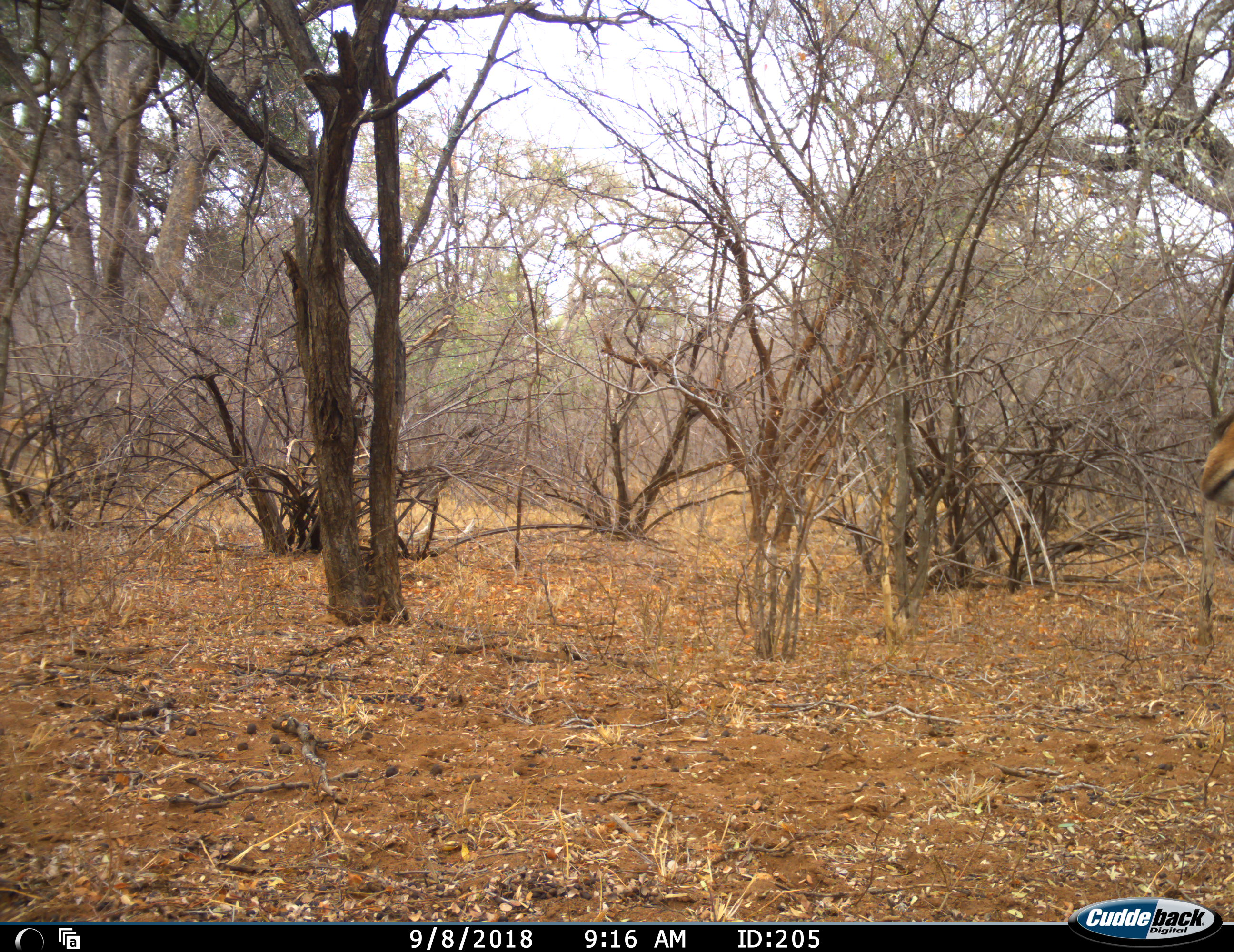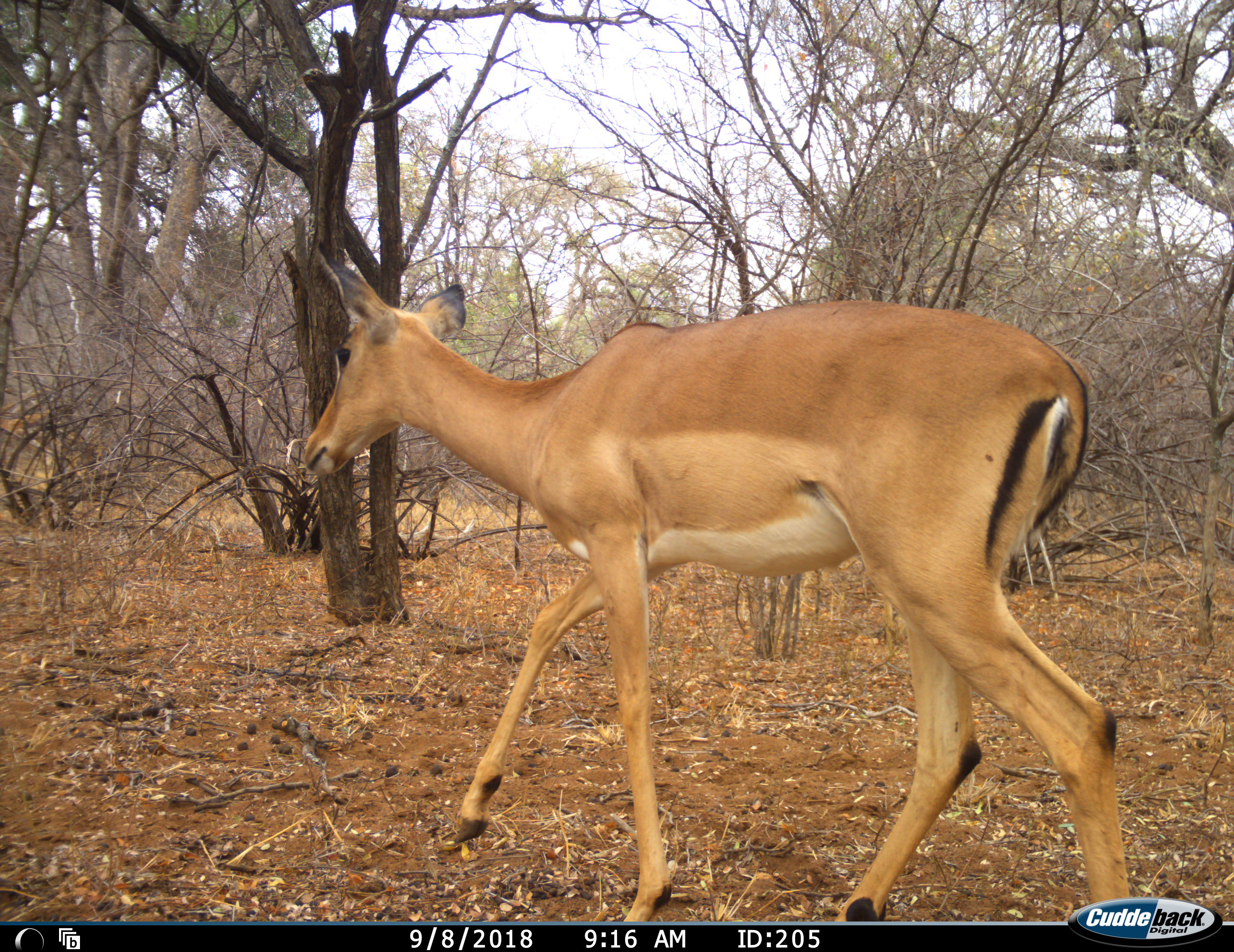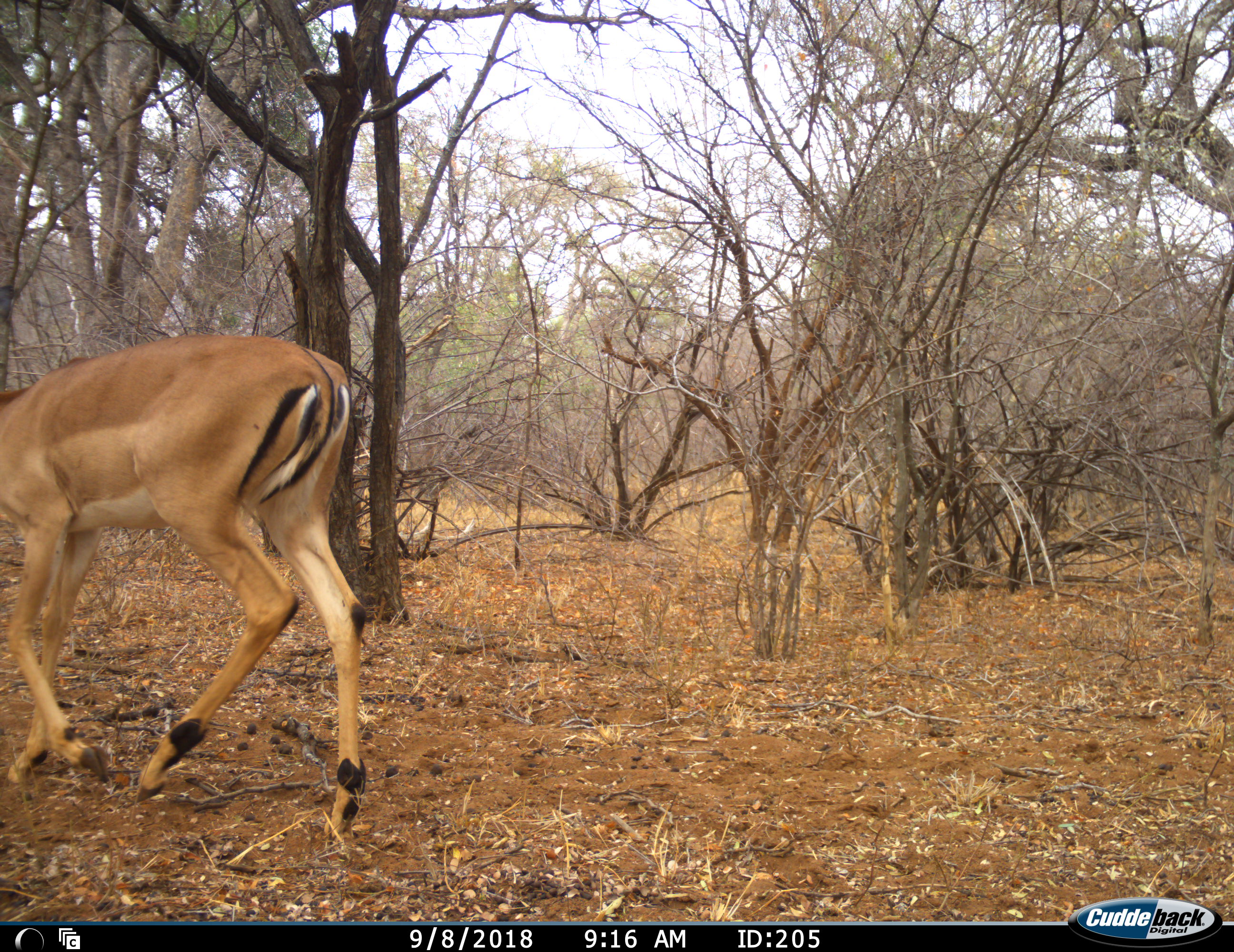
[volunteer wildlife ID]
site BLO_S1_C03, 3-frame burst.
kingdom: Animalia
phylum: Chordata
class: Mammalia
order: Artiodactyla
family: Bovidae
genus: Aepyceros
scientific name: Aepyceros melampus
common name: impala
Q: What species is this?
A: Impala (Aepyceros melampus).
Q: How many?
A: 1.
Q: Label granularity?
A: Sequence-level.